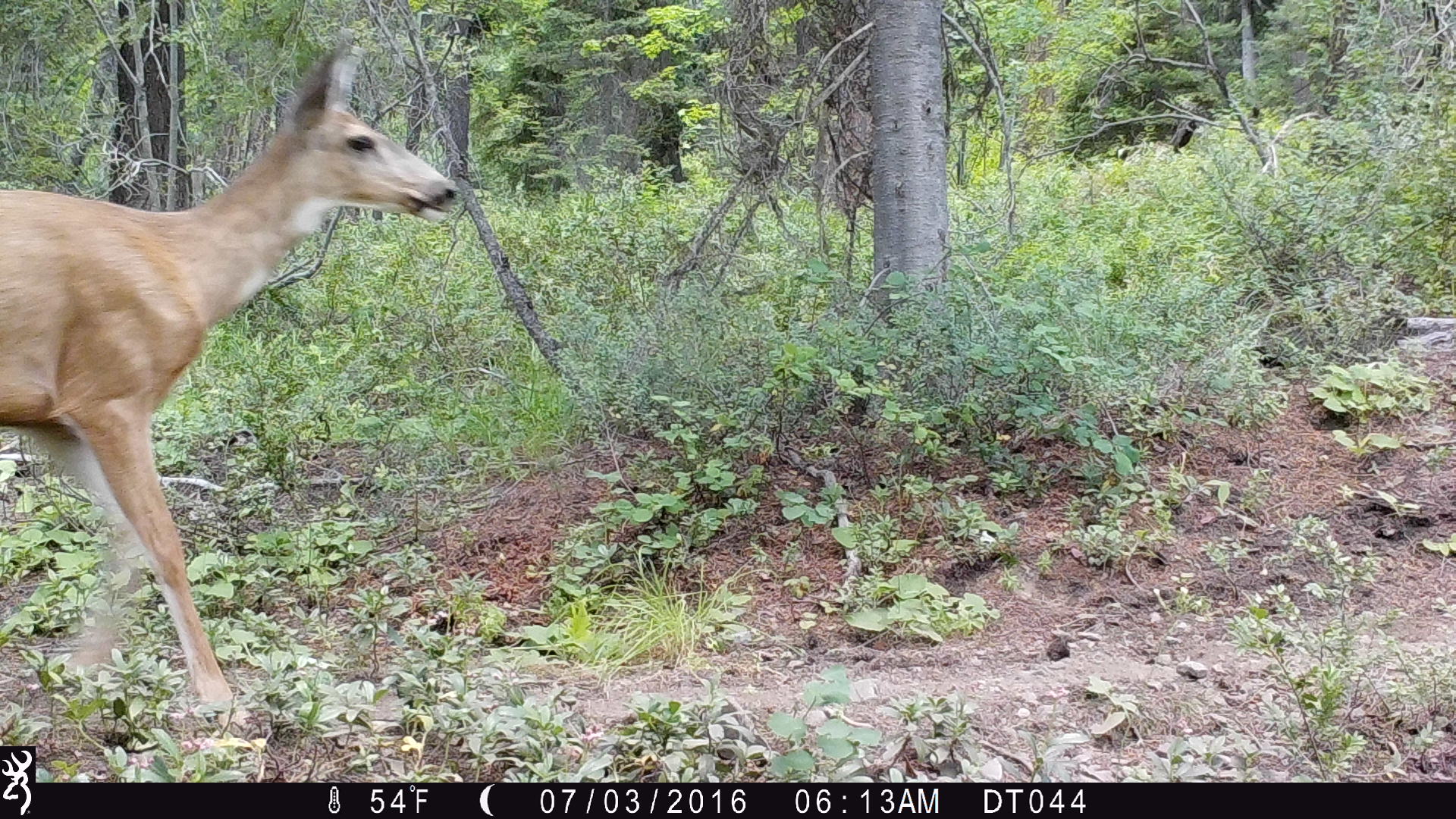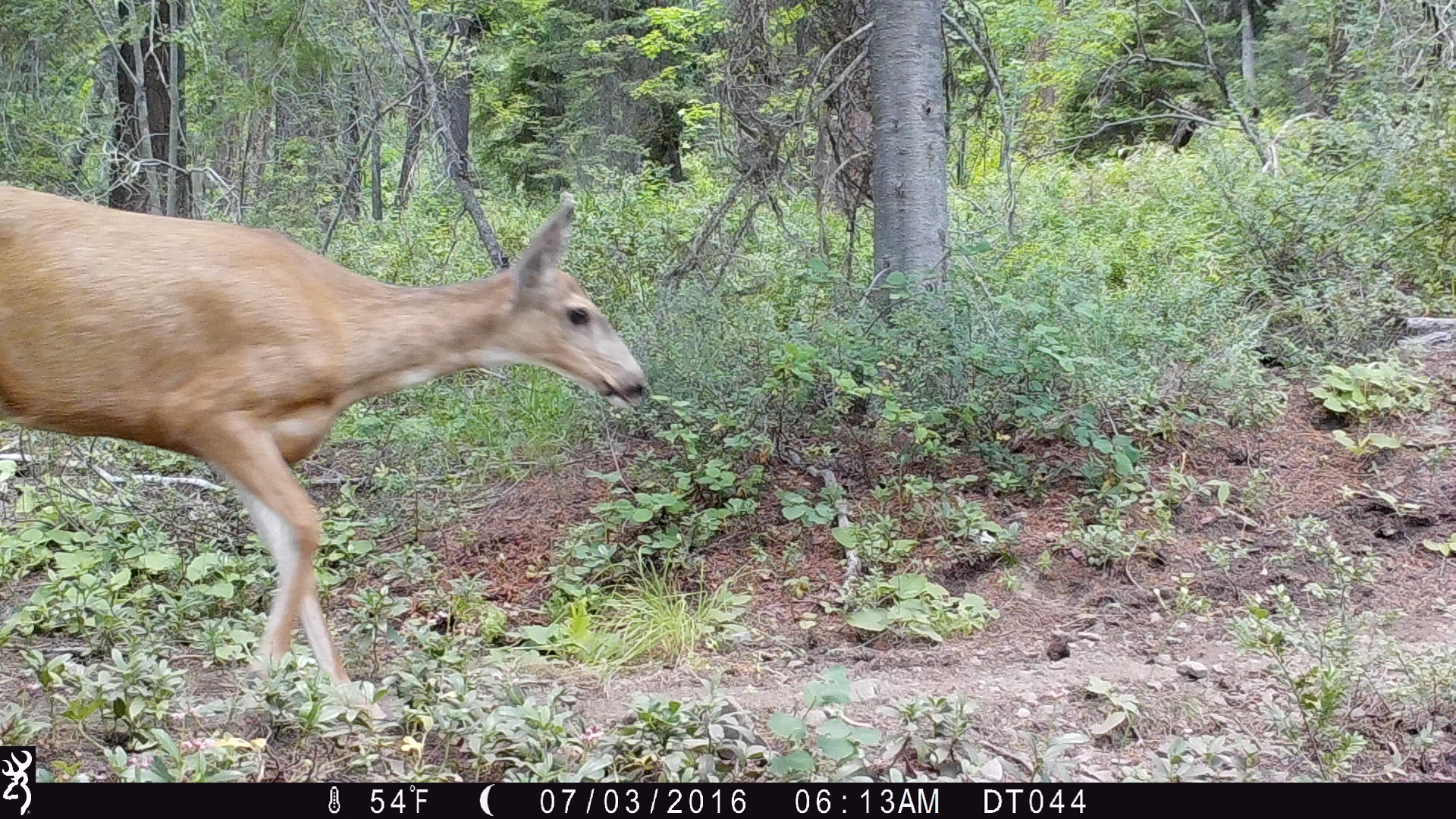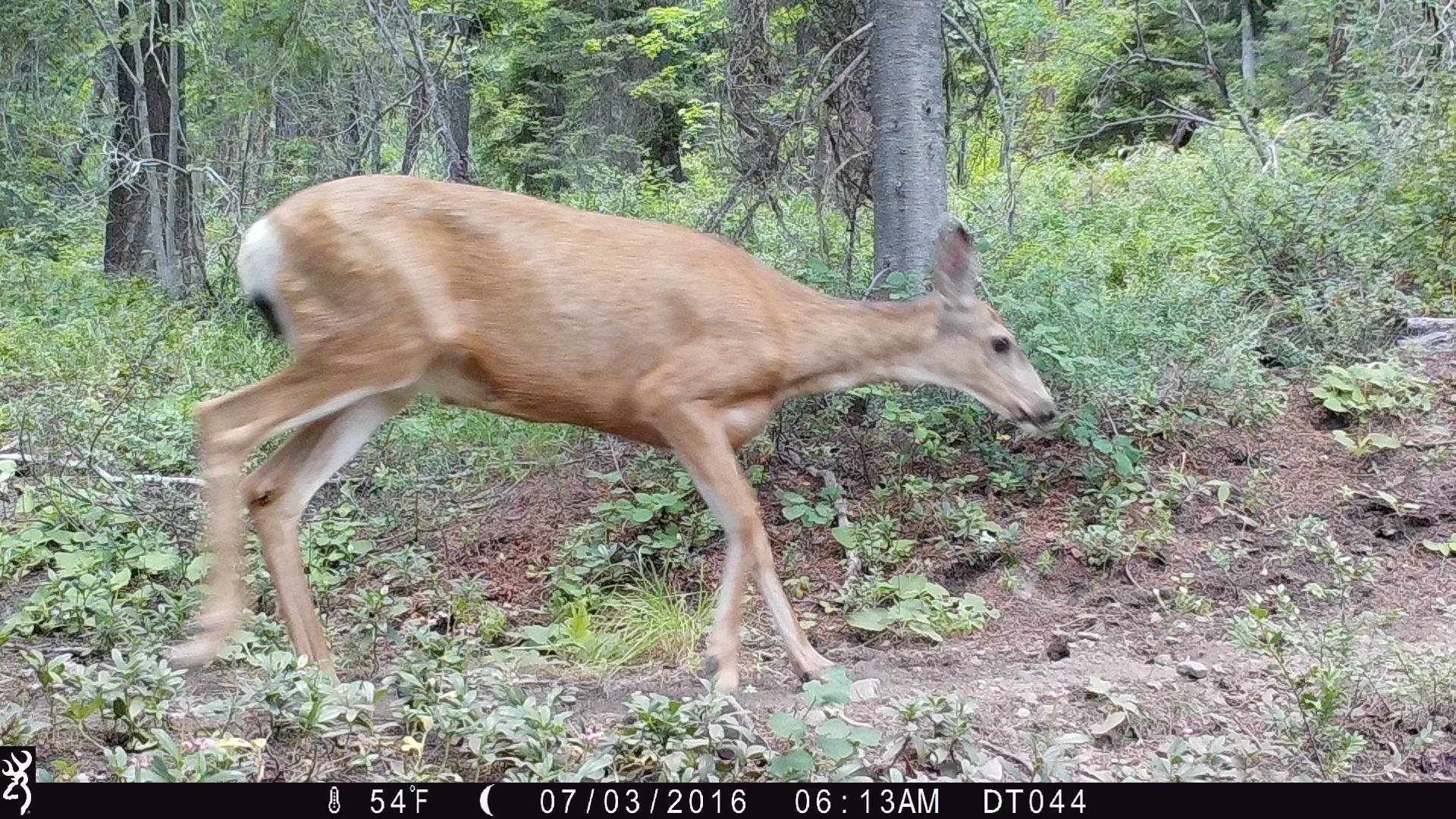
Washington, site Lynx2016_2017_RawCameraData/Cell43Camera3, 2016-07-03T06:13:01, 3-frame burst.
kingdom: Animalia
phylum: Chordata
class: Mammalia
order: Artiodactyla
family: Cervidae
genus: Odocoileus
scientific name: Odocoileus hemionus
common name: mule deer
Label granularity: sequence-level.